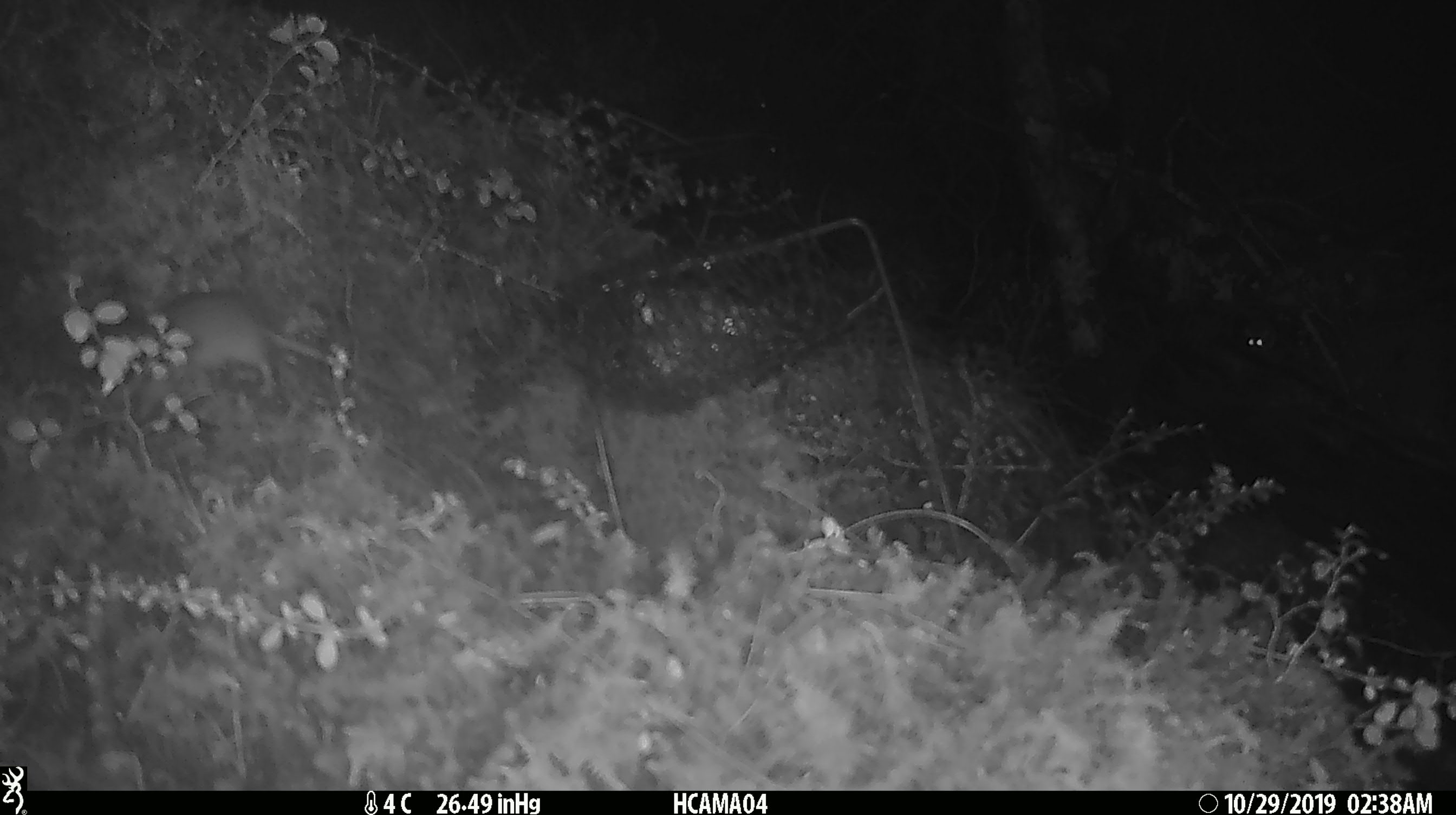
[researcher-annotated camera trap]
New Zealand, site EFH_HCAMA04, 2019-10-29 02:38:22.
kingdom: Animalia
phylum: Chordata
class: Mammalia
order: Rodentia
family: Muridae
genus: Mus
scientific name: Mus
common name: mouse